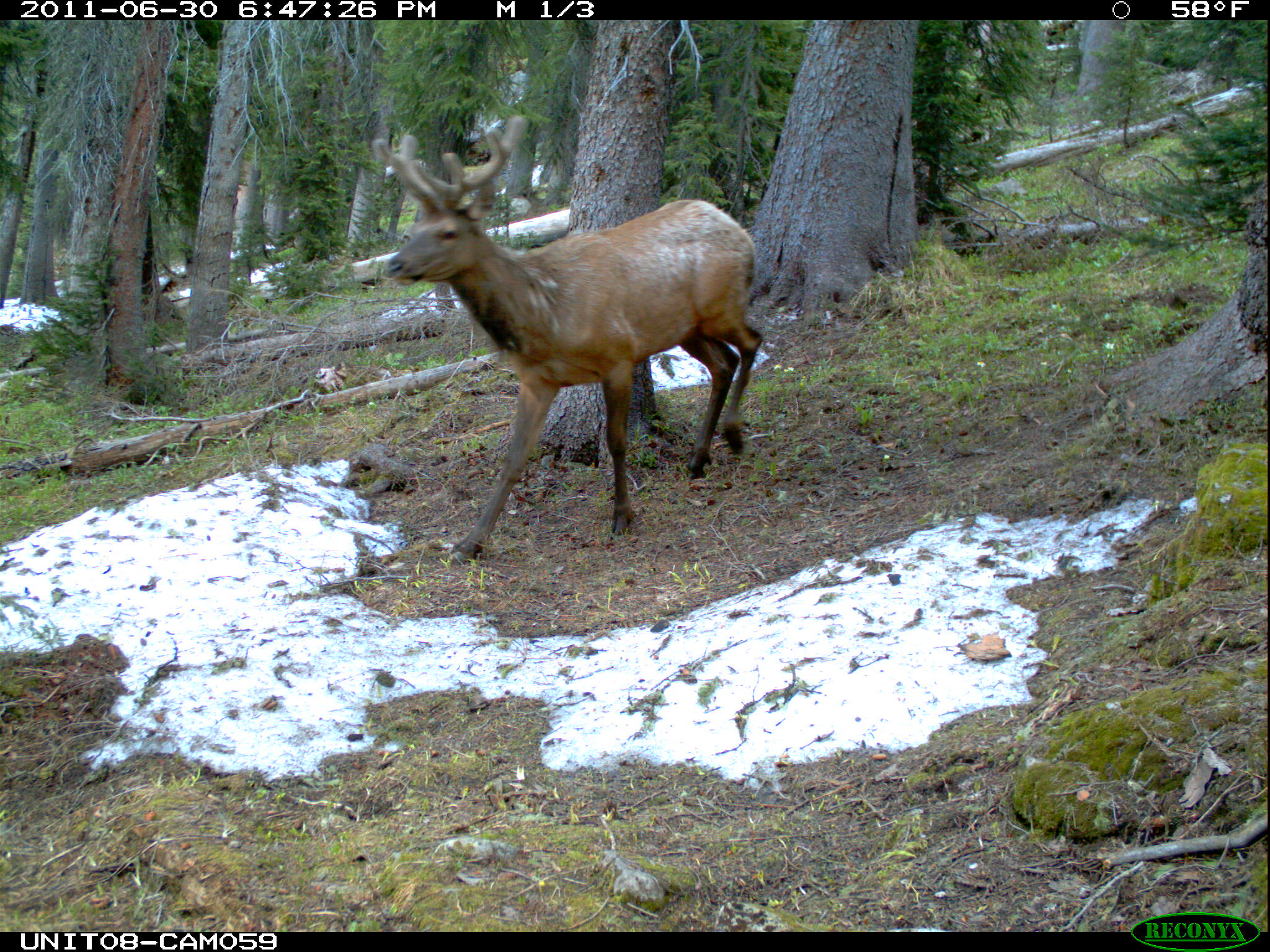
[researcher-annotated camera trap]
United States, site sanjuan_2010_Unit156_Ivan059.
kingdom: Animalia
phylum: Chordata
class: Mammalia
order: Artiodactyla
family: Cervidae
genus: Cervus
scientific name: Cervus elaphus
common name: red deer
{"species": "Cervus elaphus (red deer)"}